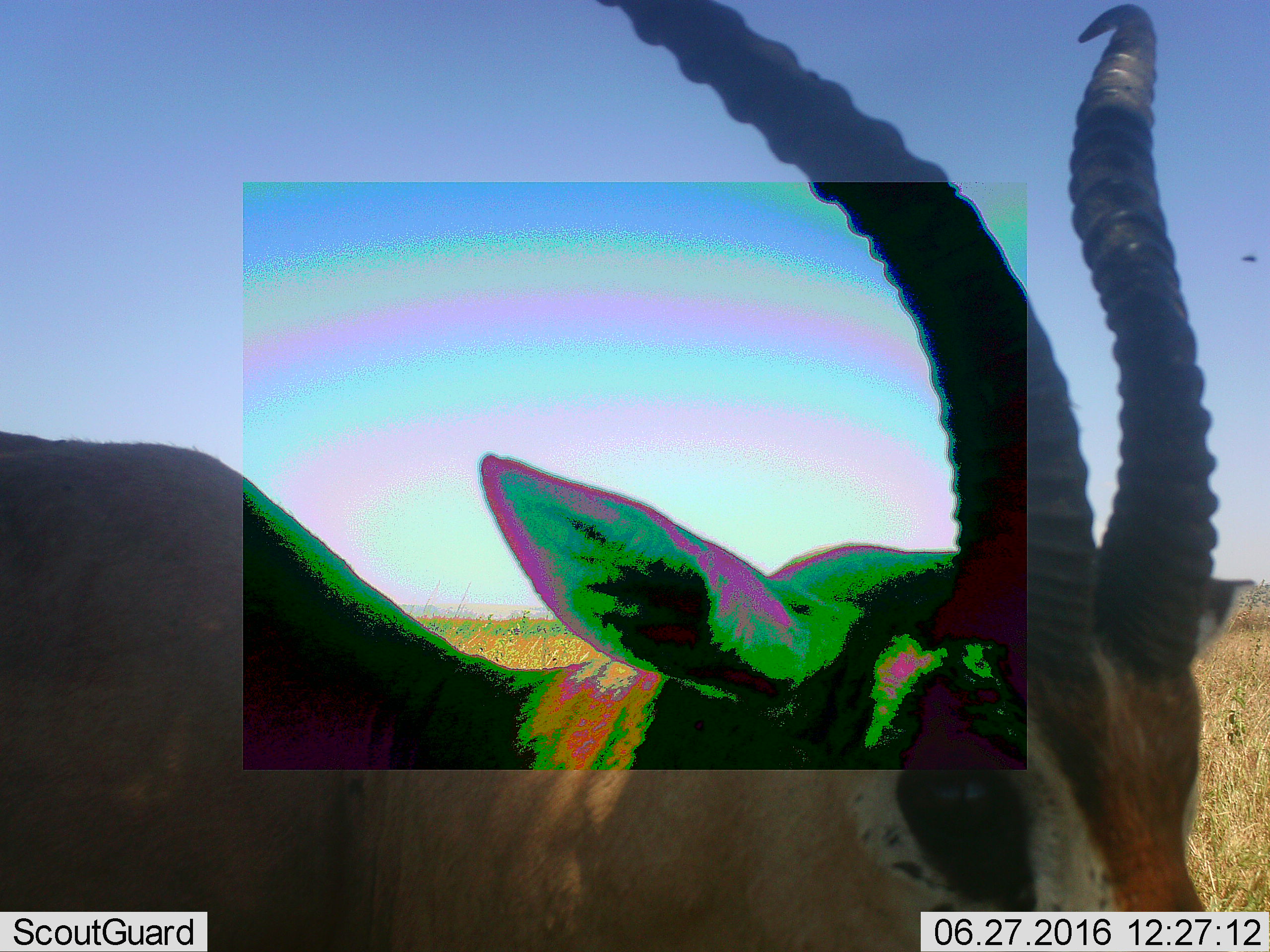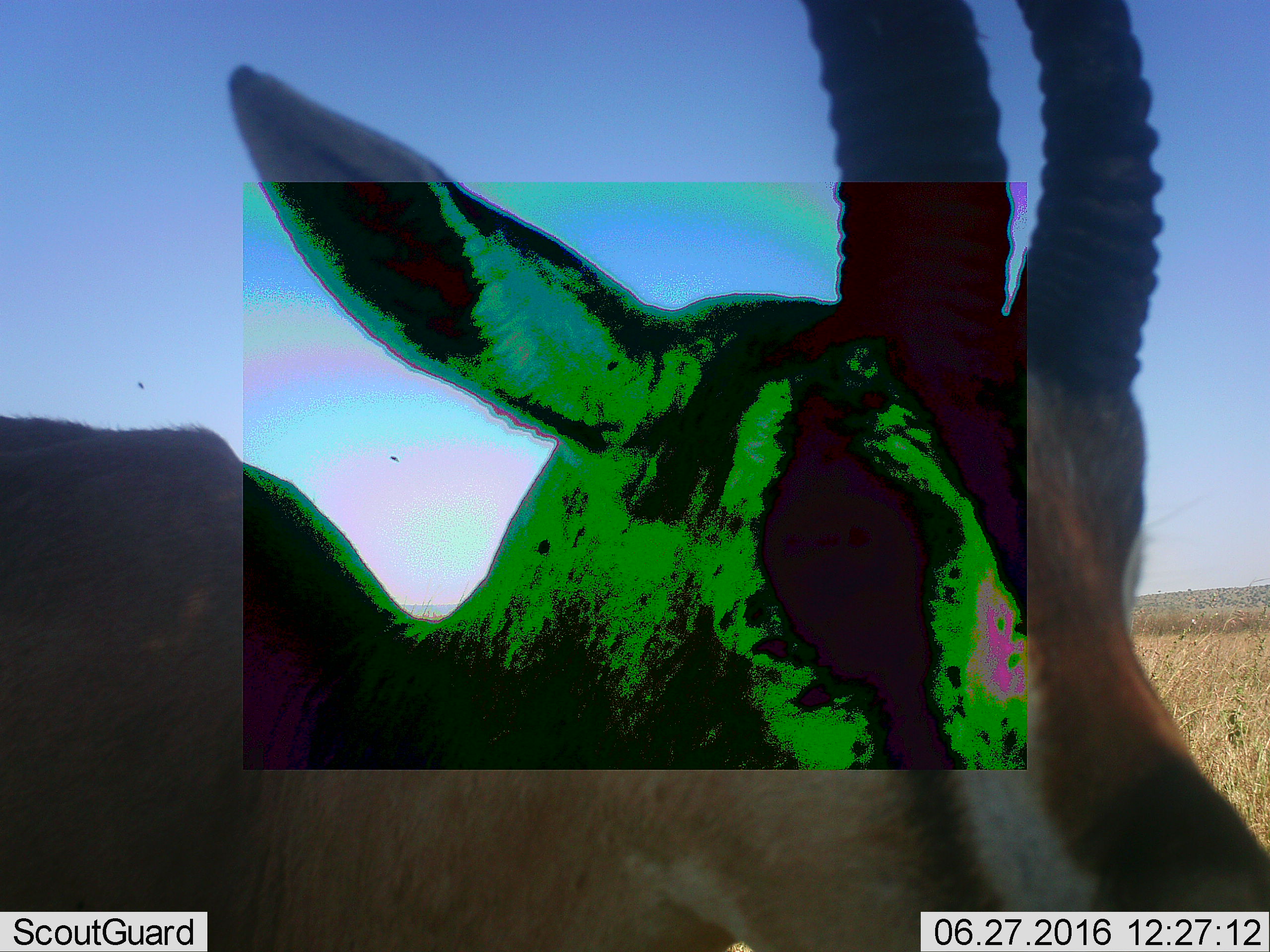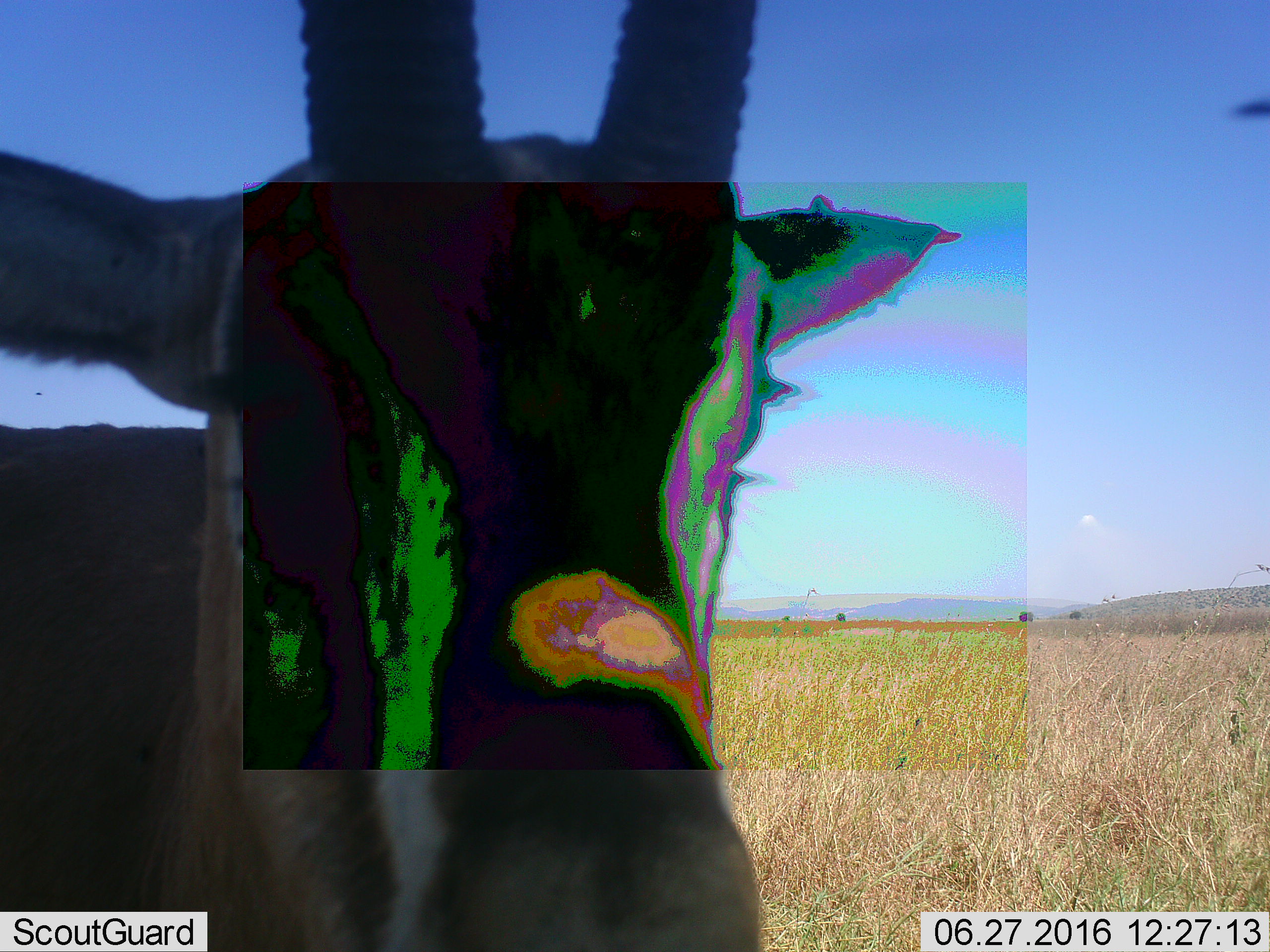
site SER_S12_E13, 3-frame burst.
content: unidentified animal